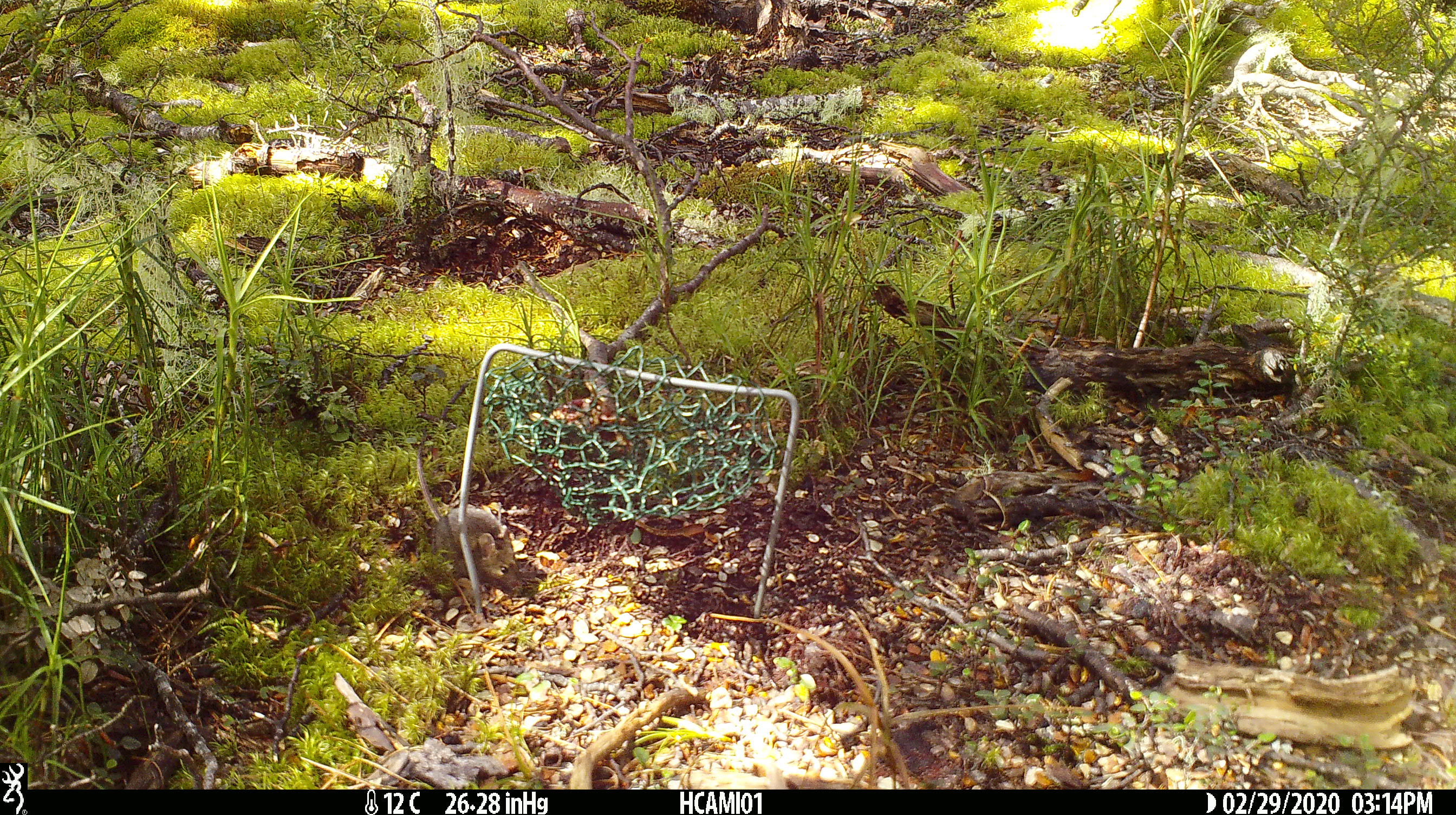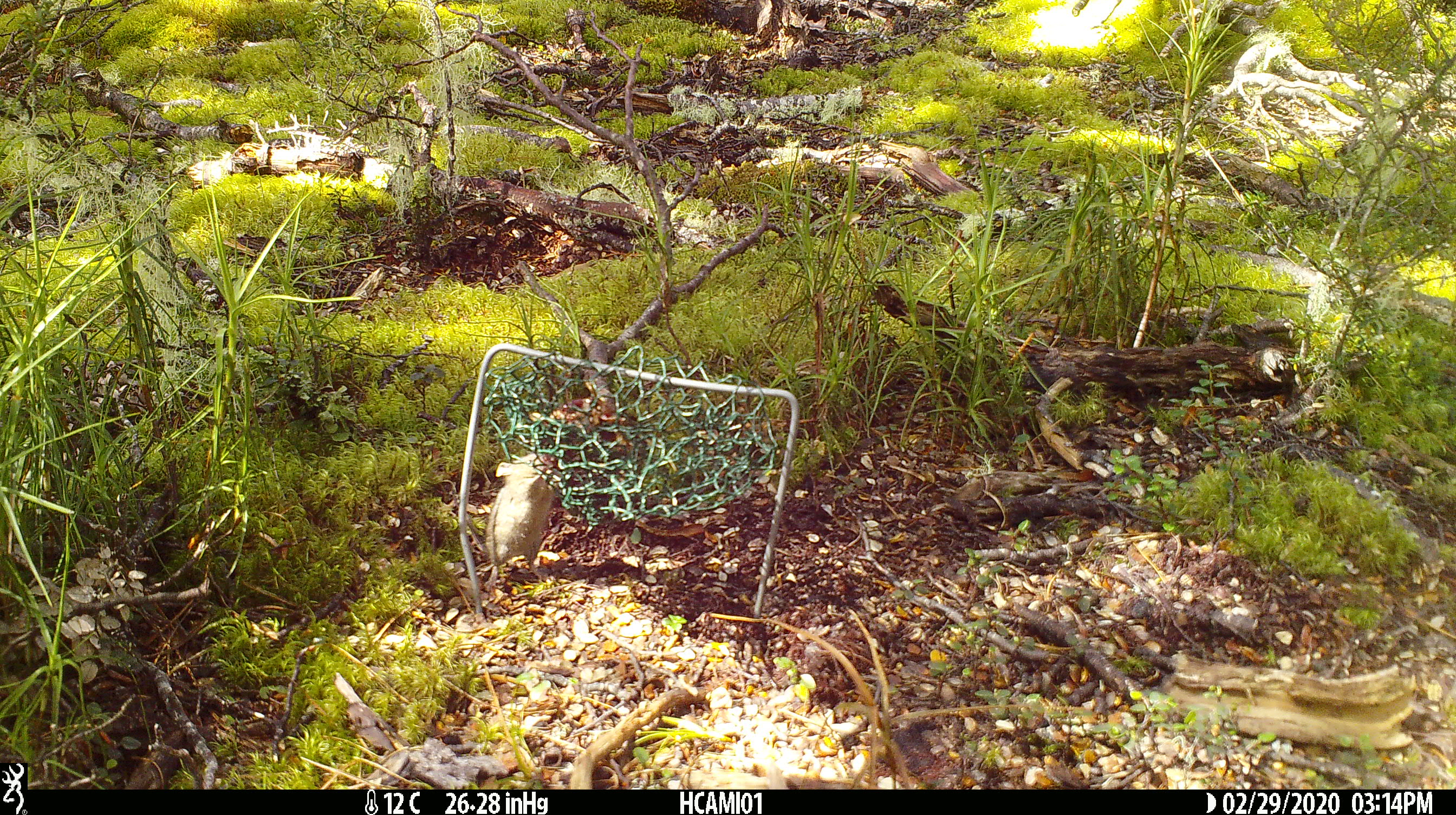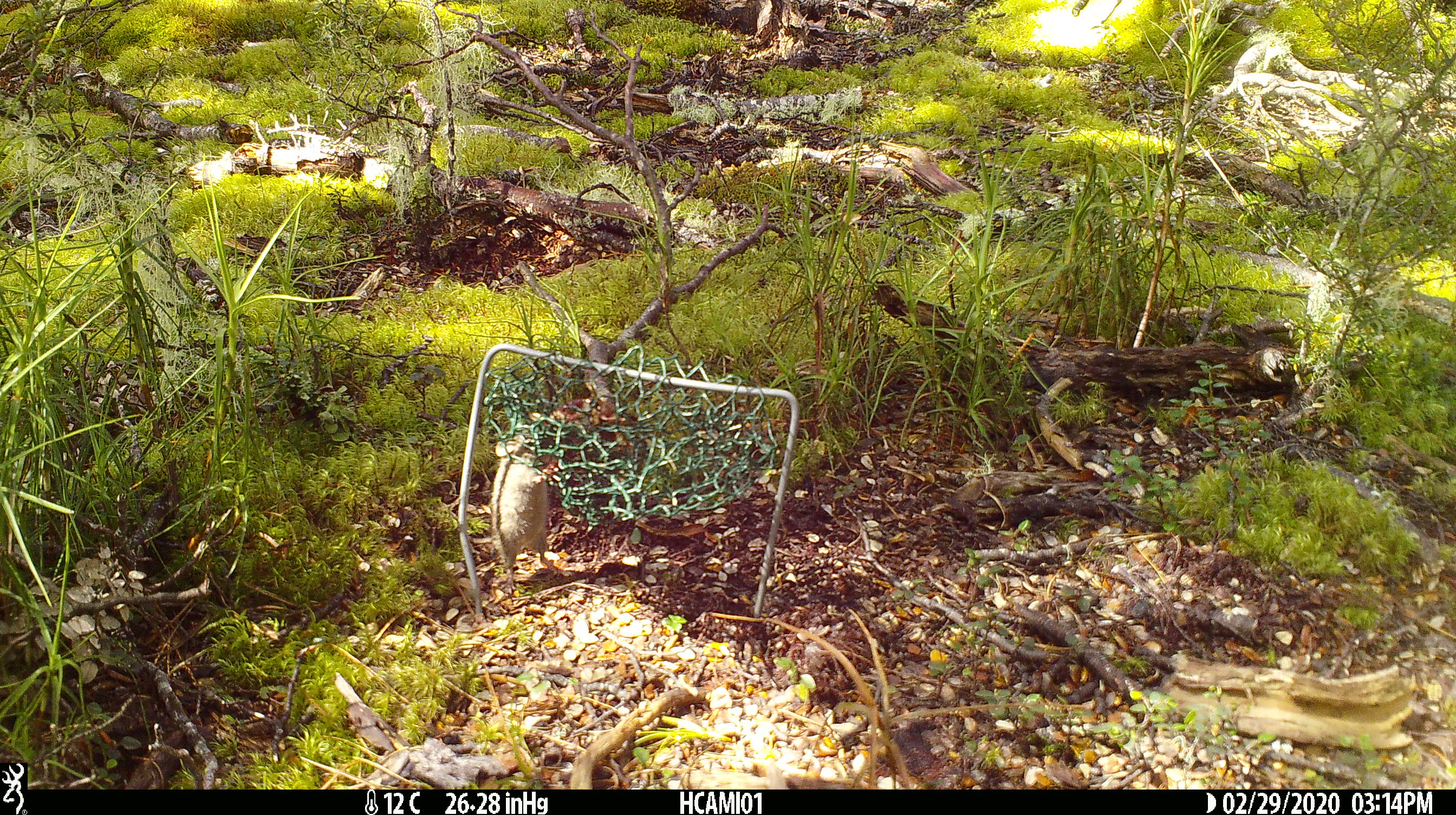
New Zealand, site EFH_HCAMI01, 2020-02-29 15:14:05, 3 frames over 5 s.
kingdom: Animalia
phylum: Chordata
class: Mammalia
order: Rodentia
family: Muridae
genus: Mus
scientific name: Mus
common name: mouse